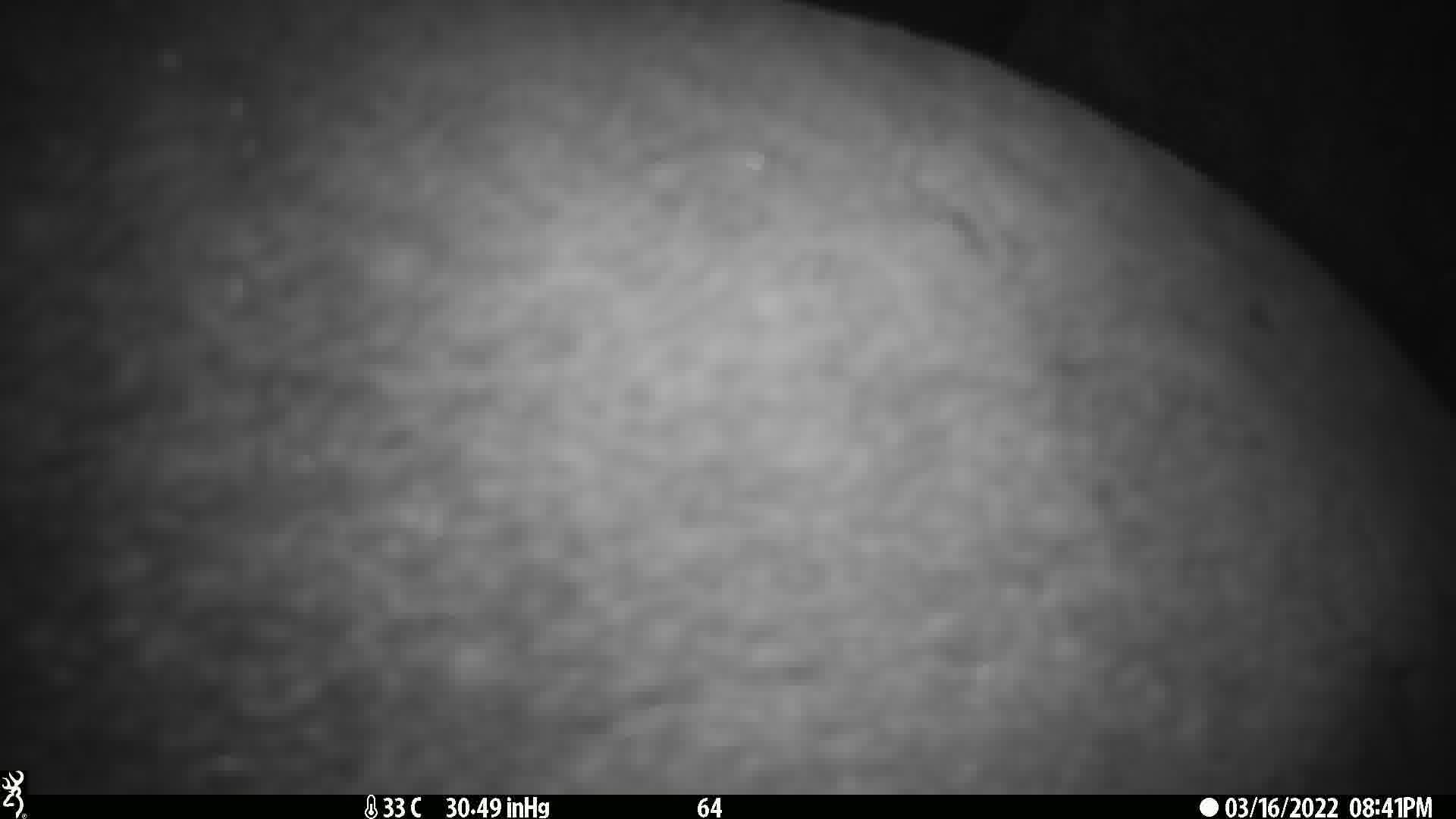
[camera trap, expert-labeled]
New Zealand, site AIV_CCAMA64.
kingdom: Animalia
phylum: Chordata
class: Mammalia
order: Carnivora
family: Otariidae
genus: Phocarctos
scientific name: Phocarctos hookeri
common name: new zealand sea lion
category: sealion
Sealion (new zealand sea lion) (Phocarctos hookeri).